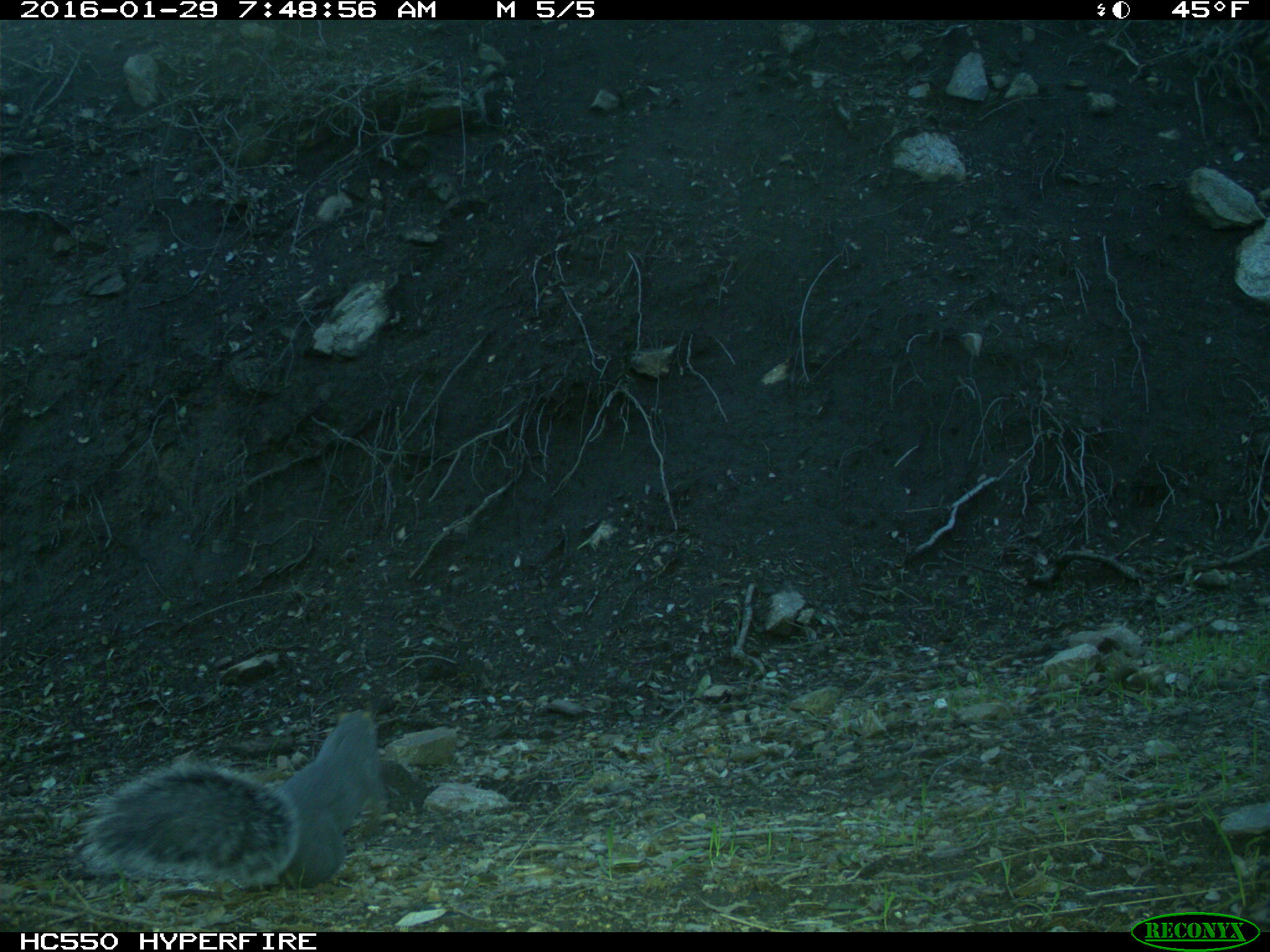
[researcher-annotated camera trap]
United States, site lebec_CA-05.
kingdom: Animalia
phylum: Chordata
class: Mammalia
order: Rodentia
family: Sciuridae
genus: Sciurus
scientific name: Sciurus carolinensis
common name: eastern gray squirrel